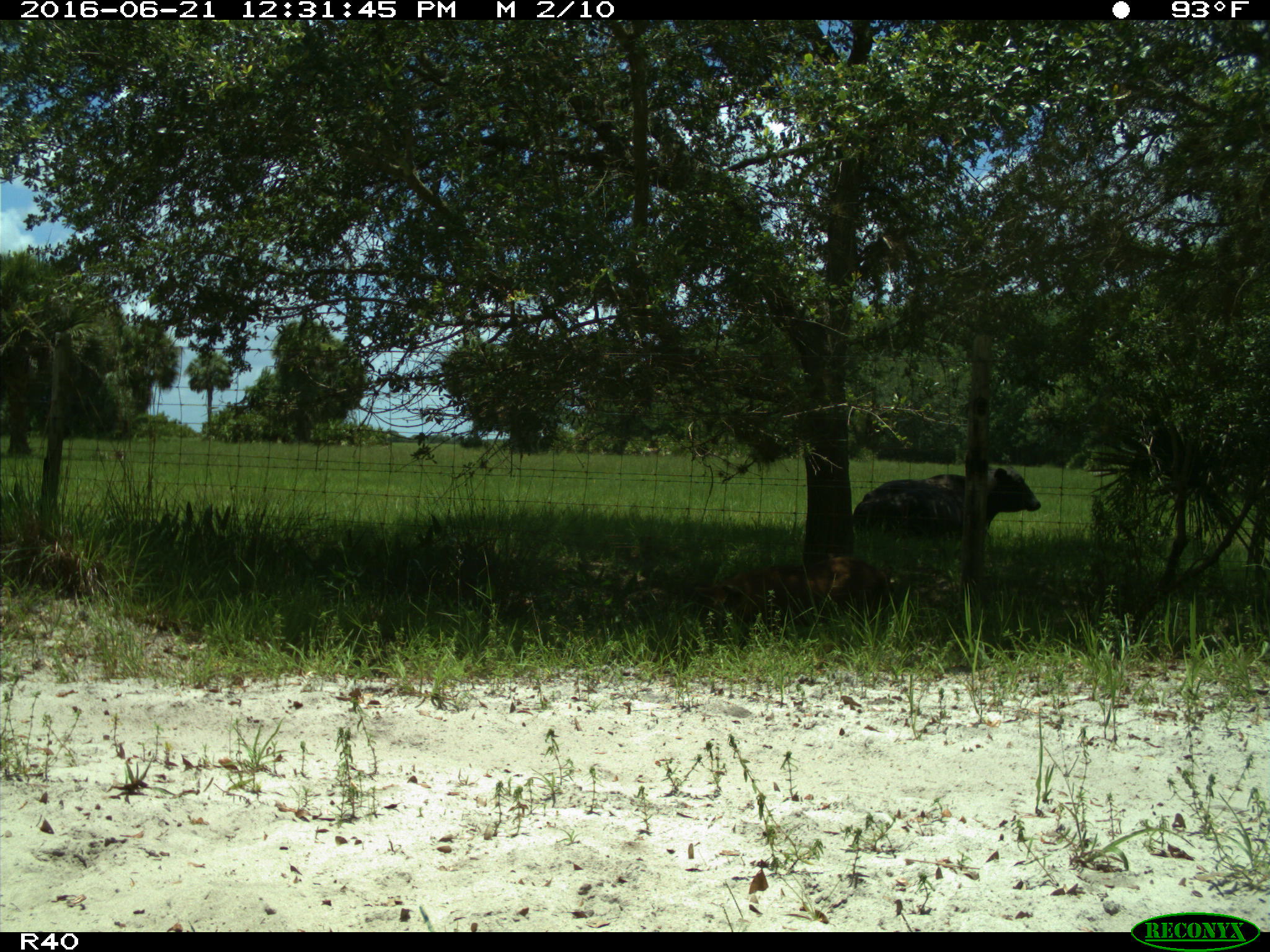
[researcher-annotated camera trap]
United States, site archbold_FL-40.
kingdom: Animalia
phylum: Chordata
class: Mammalia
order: Artiodactyla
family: Suidae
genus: Sus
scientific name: Sus scrofa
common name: wild boar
Sus scrofa (wild boar).